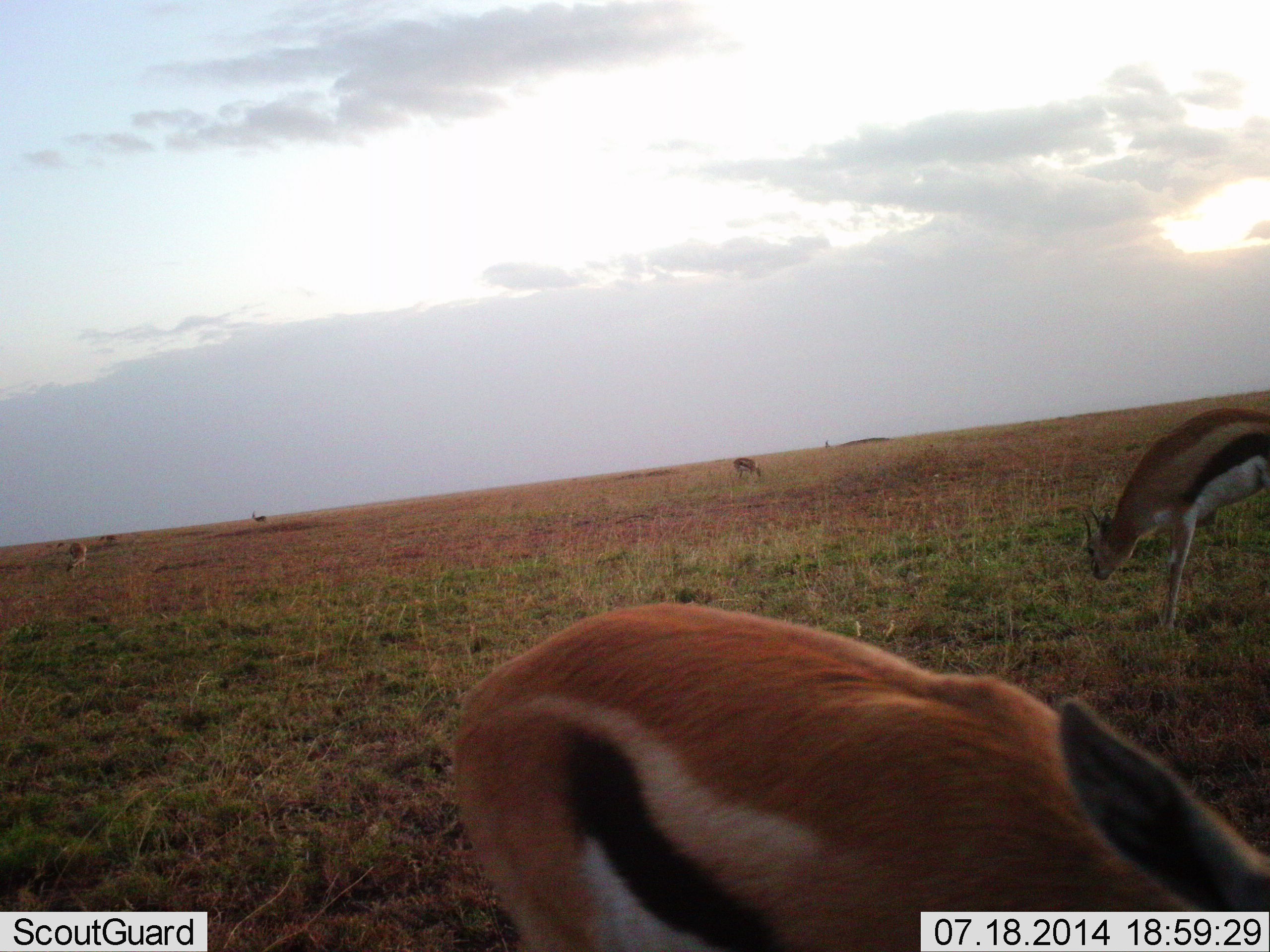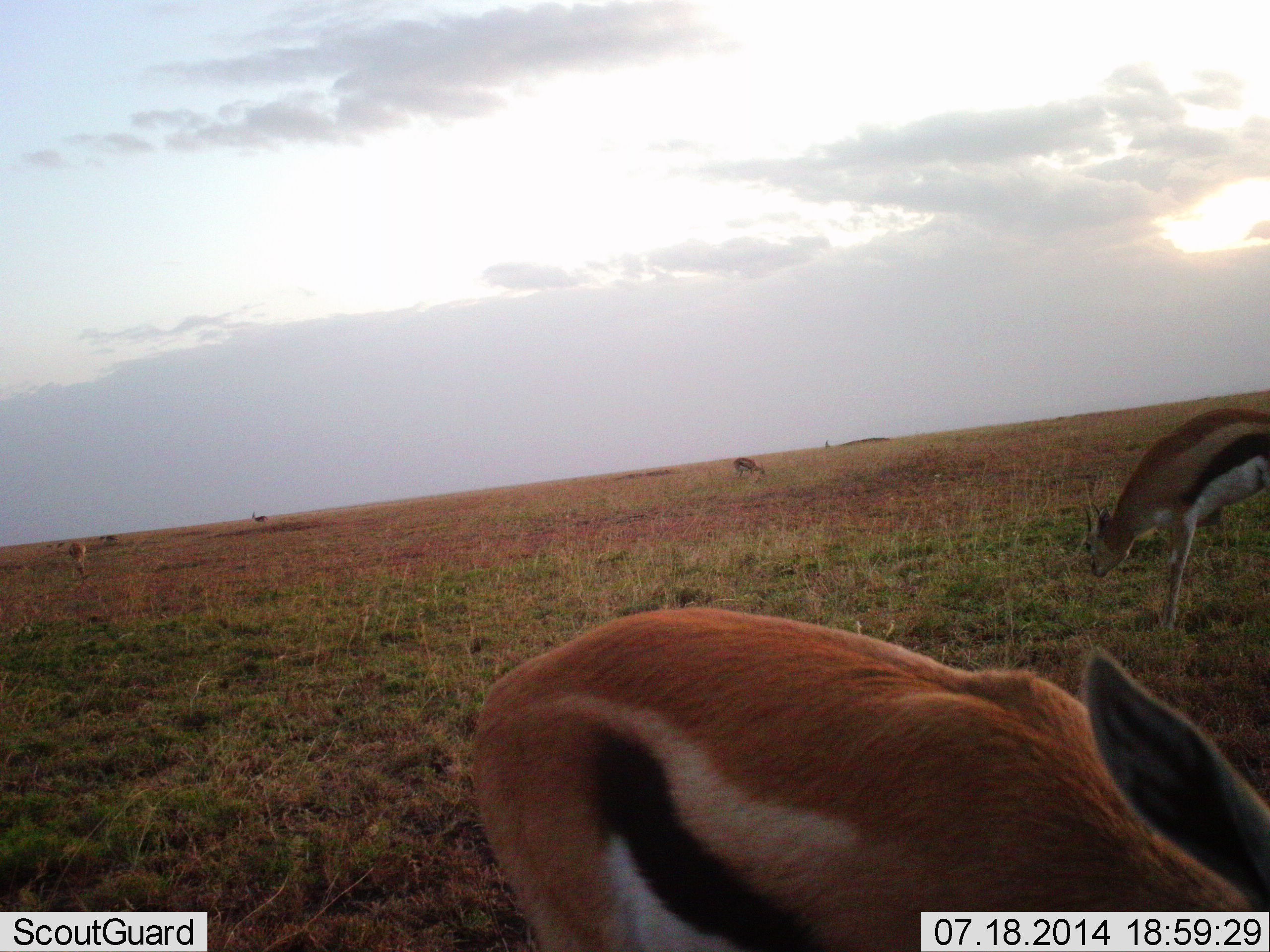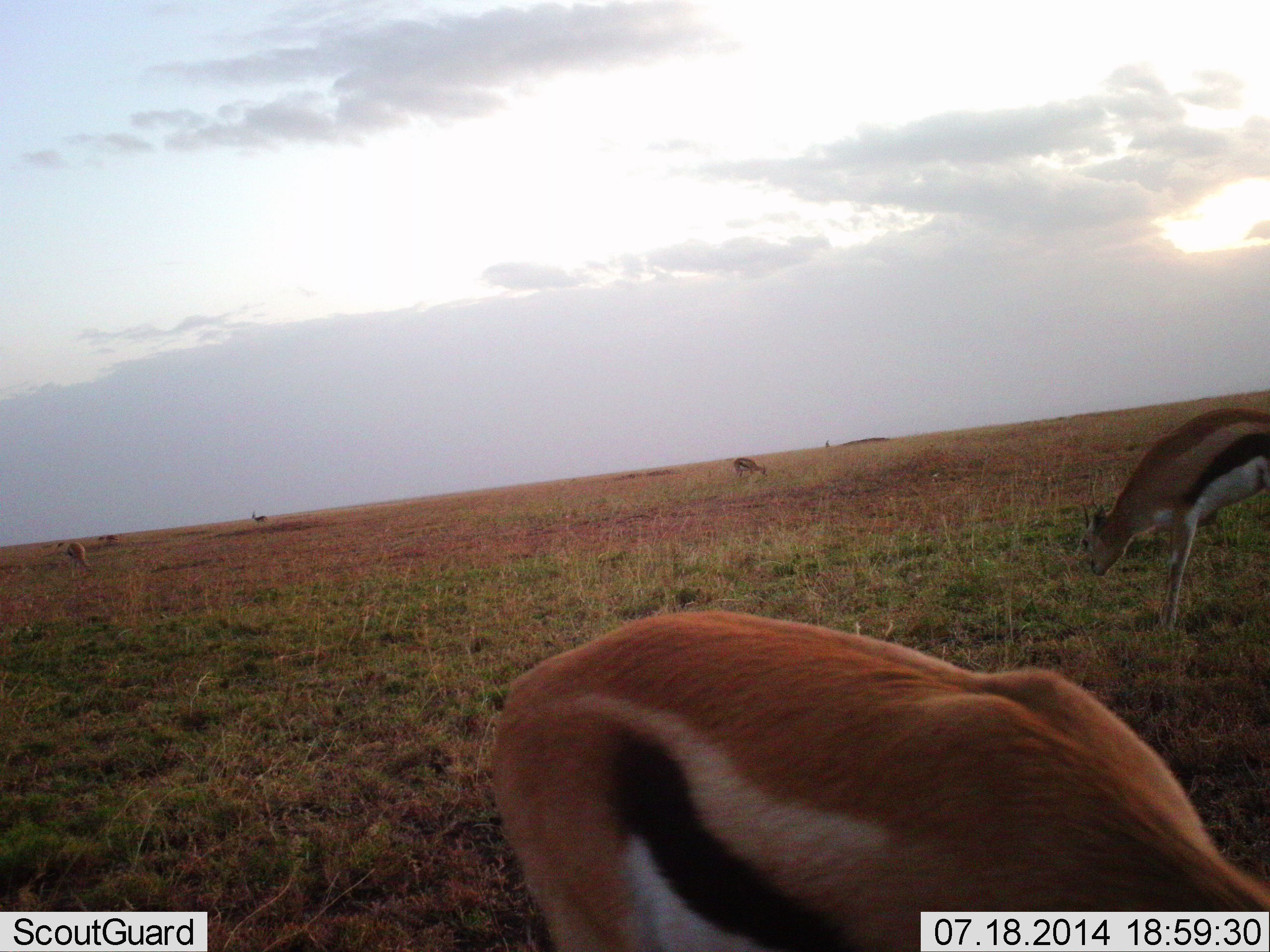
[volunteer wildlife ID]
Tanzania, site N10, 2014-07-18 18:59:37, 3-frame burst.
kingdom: Animalia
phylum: Chordata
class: Mammalia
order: Artiodactyla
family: Bovidae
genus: Eudorcas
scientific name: Eudorcas thomsonii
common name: thomson's gazelle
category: gazellethomsons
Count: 5.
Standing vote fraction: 40%.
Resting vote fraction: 0%.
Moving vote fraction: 0%.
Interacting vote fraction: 0%.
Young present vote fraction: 0%.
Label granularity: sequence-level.